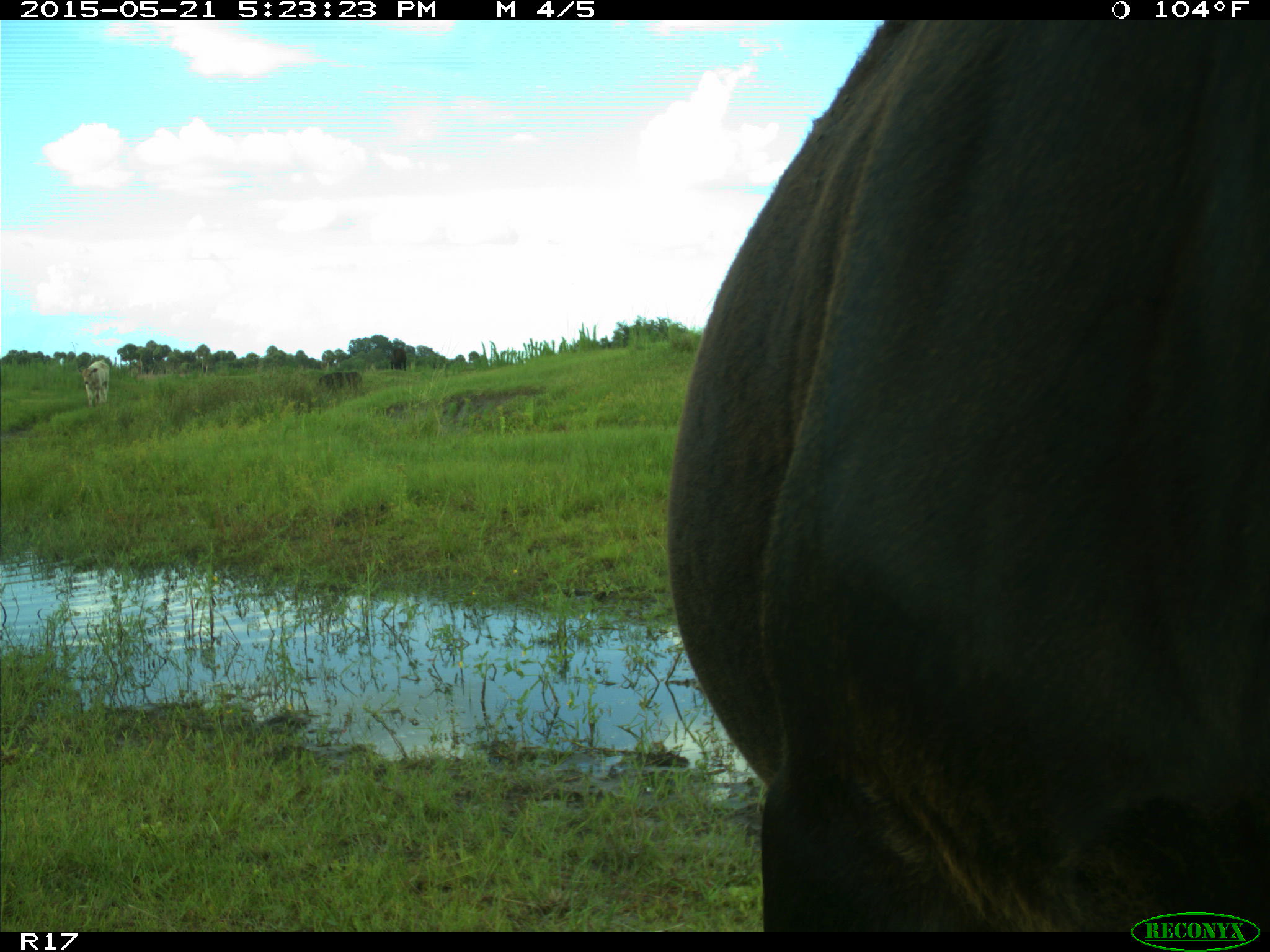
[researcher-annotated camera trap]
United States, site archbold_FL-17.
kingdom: Animalia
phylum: Chordata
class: Mammalia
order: Artiodactyla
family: Bovidae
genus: Bos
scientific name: Bos taurus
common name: domestic cow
Bos taurus (domestic cow).